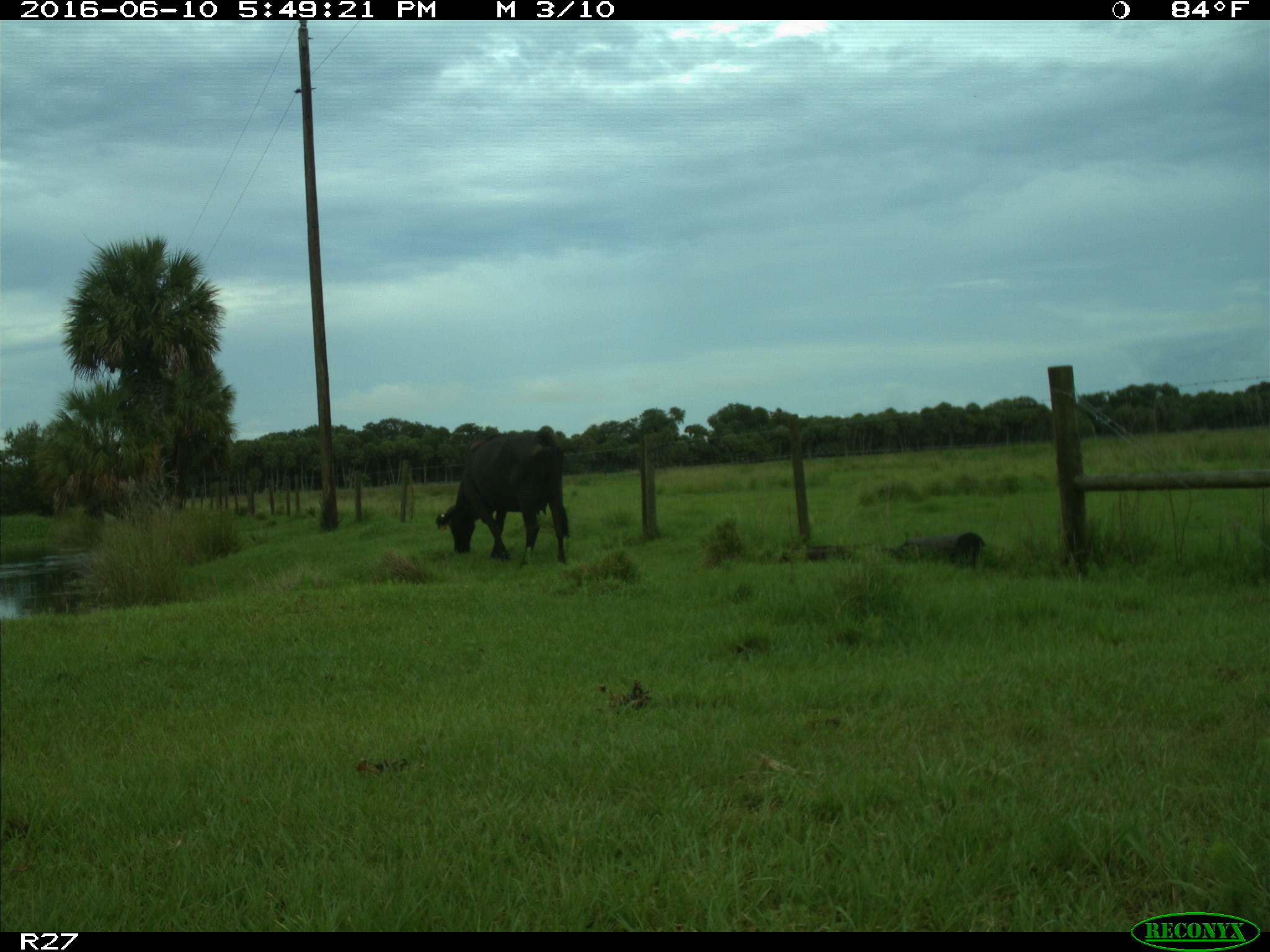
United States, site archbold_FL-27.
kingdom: Animalia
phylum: Chordata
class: Mammalia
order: Artiodactyla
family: Bovidae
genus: Bos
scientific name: Bos taurus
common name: domestic cow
Bos taurus (domestic cow).